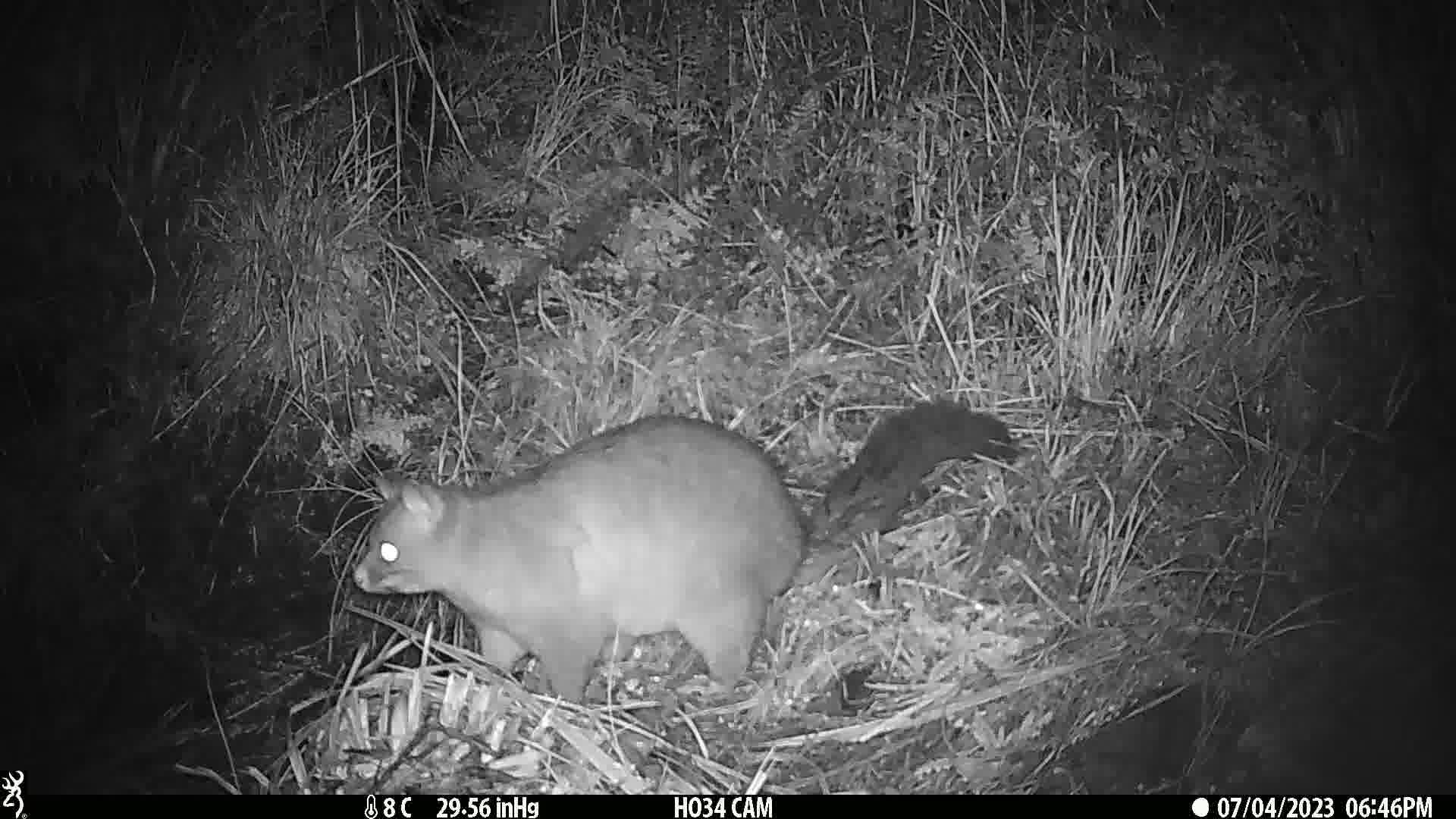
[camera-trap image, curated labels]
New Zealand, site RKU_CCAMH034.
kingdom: Animalia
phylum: Chordata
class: Mammalia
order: Diprotodontia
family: Phalangeridae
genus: Trichosurus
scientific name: Trichosurus vulpecula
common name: common brushtail possum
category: possum